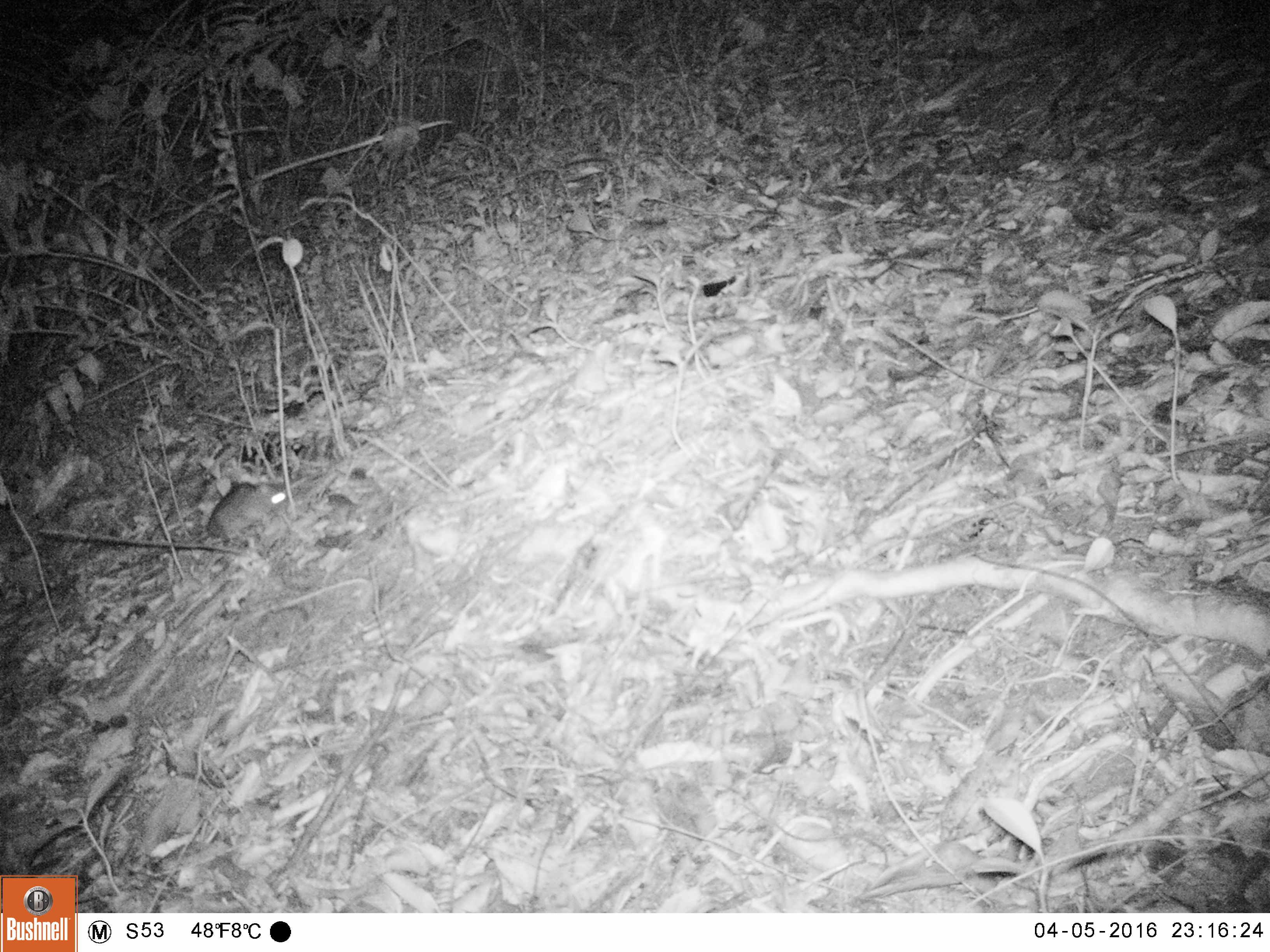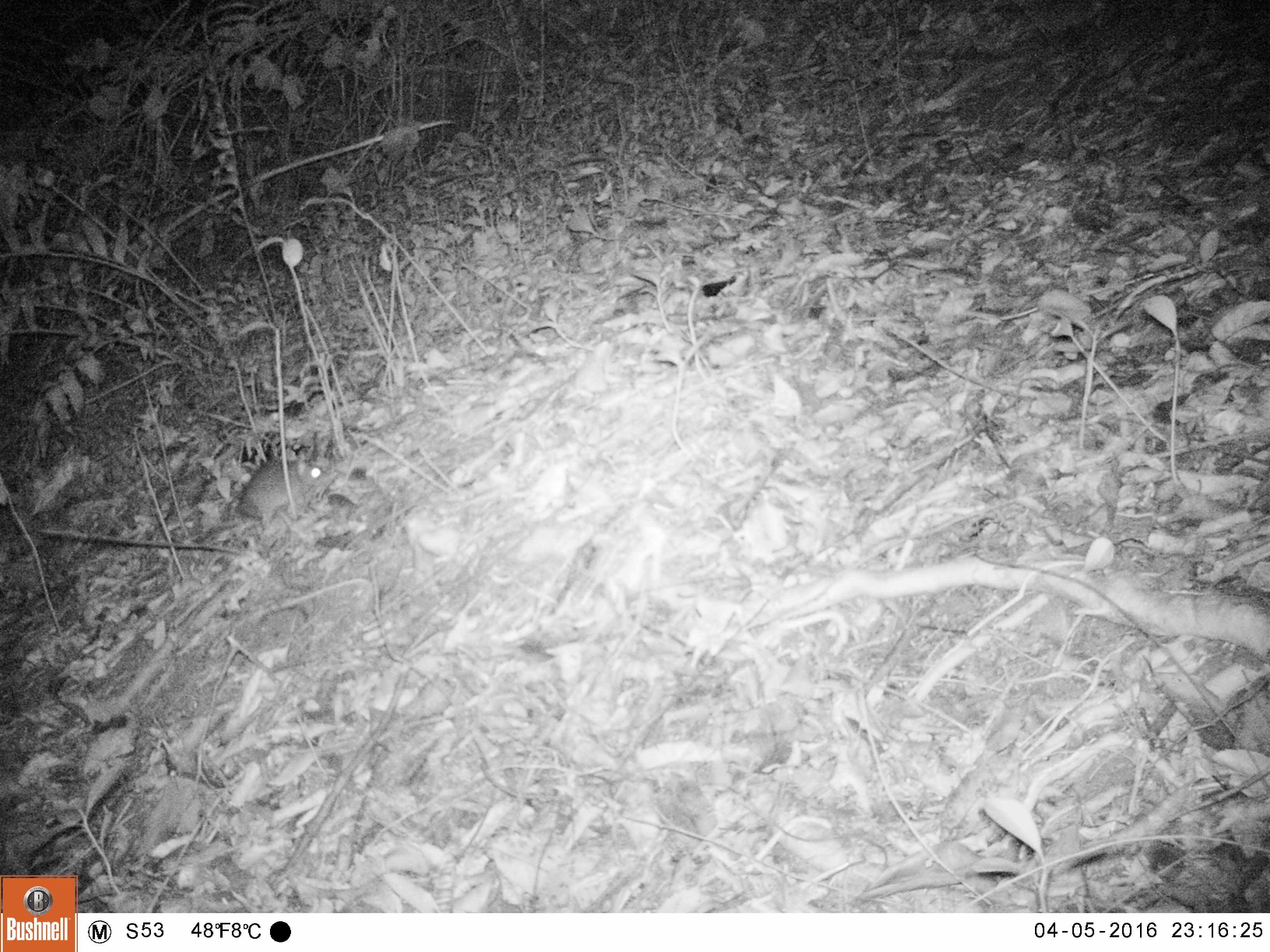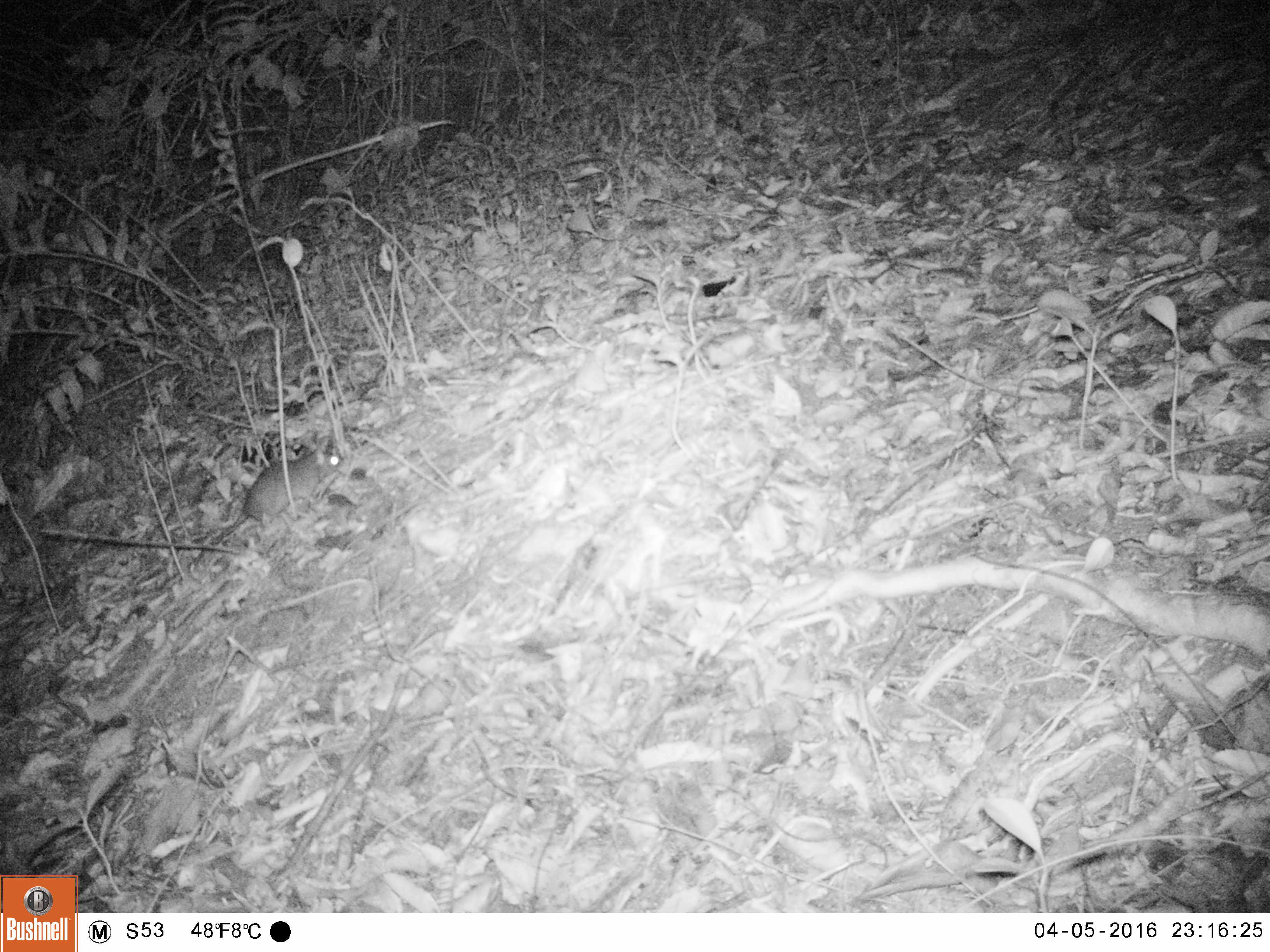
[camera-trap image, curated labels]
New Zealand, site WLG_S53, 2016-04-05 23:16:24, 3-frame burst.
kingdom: Animalia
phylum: Chordata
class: Mammalia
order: Rodentia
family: Muridae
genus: Rattus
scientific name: Rattus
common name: rat